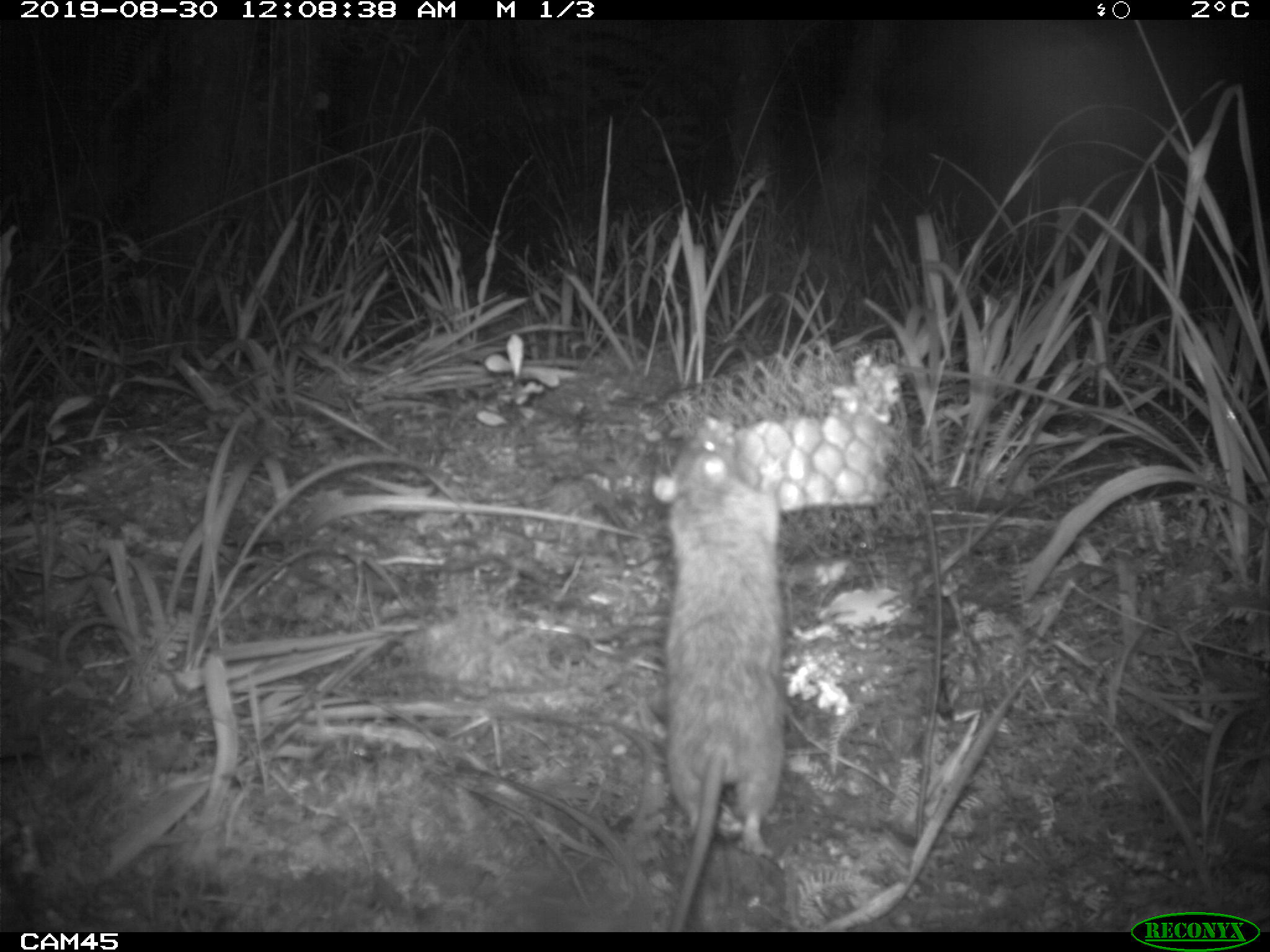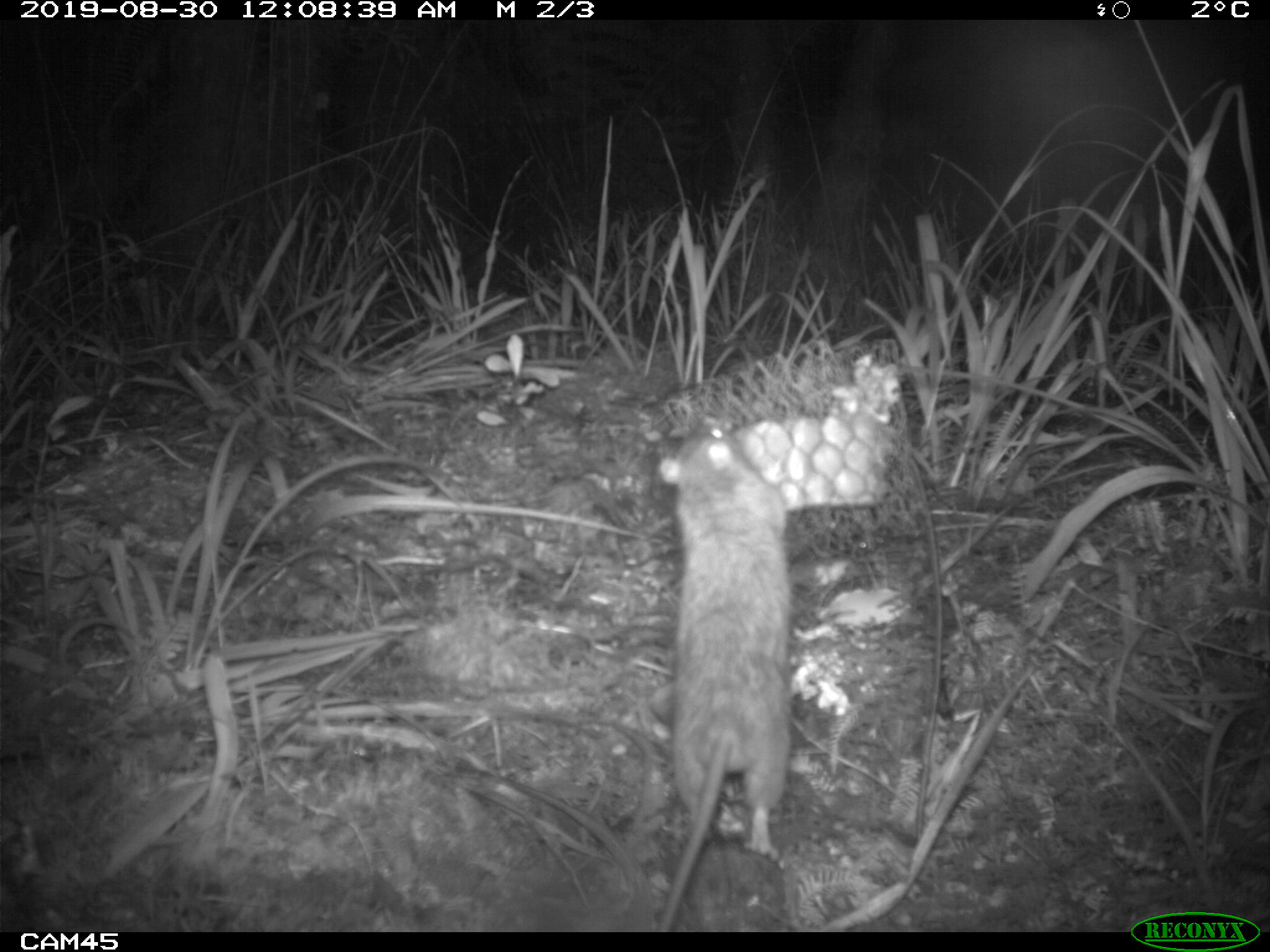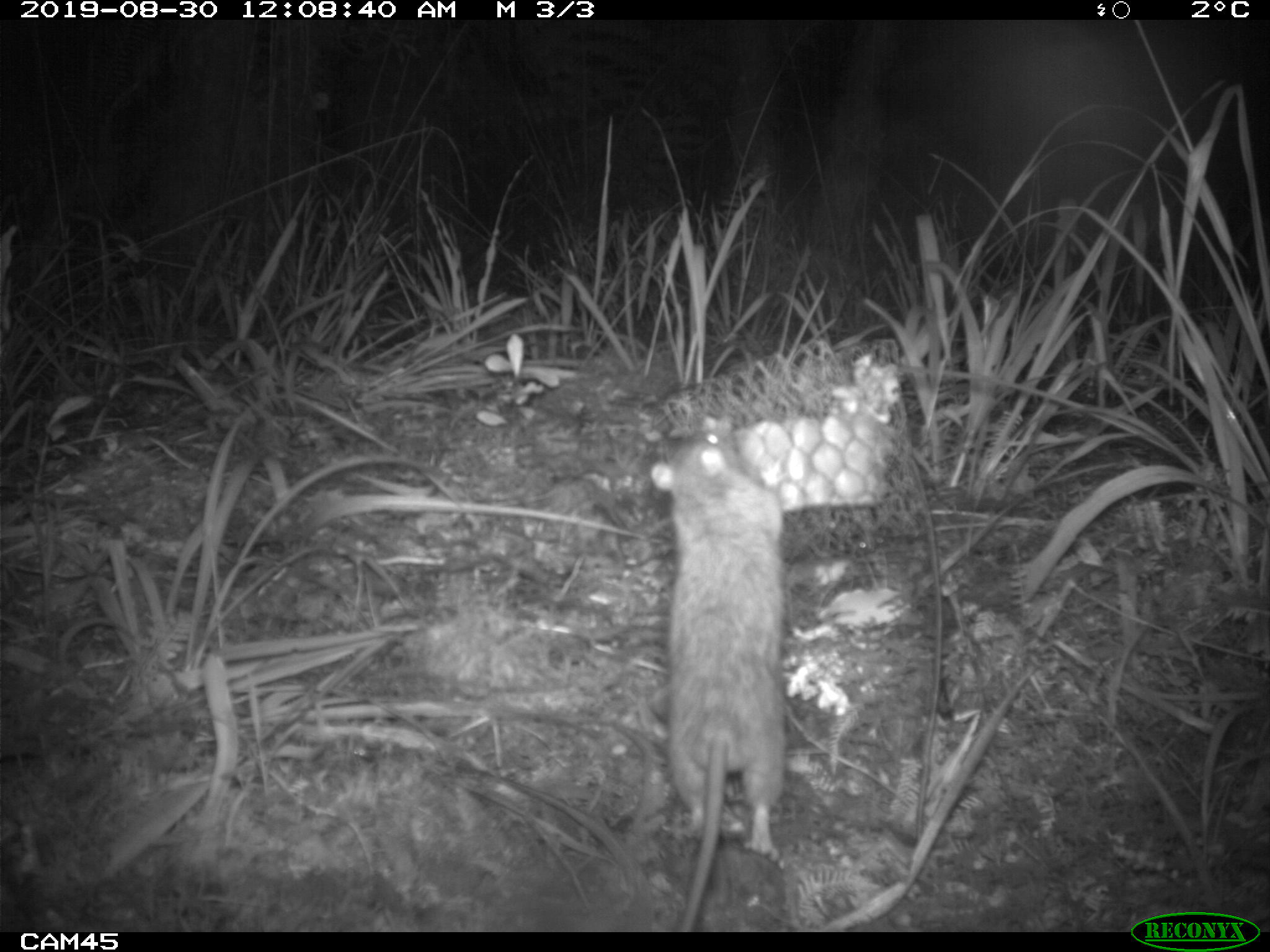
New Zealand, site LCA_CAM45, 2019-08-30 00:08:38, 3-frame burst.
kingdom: Animalia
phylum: Chordata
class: Mammalia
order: Rodentia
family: Muridae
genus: Rattus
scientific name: Rattus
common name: rat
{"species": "rat (Rattus)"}